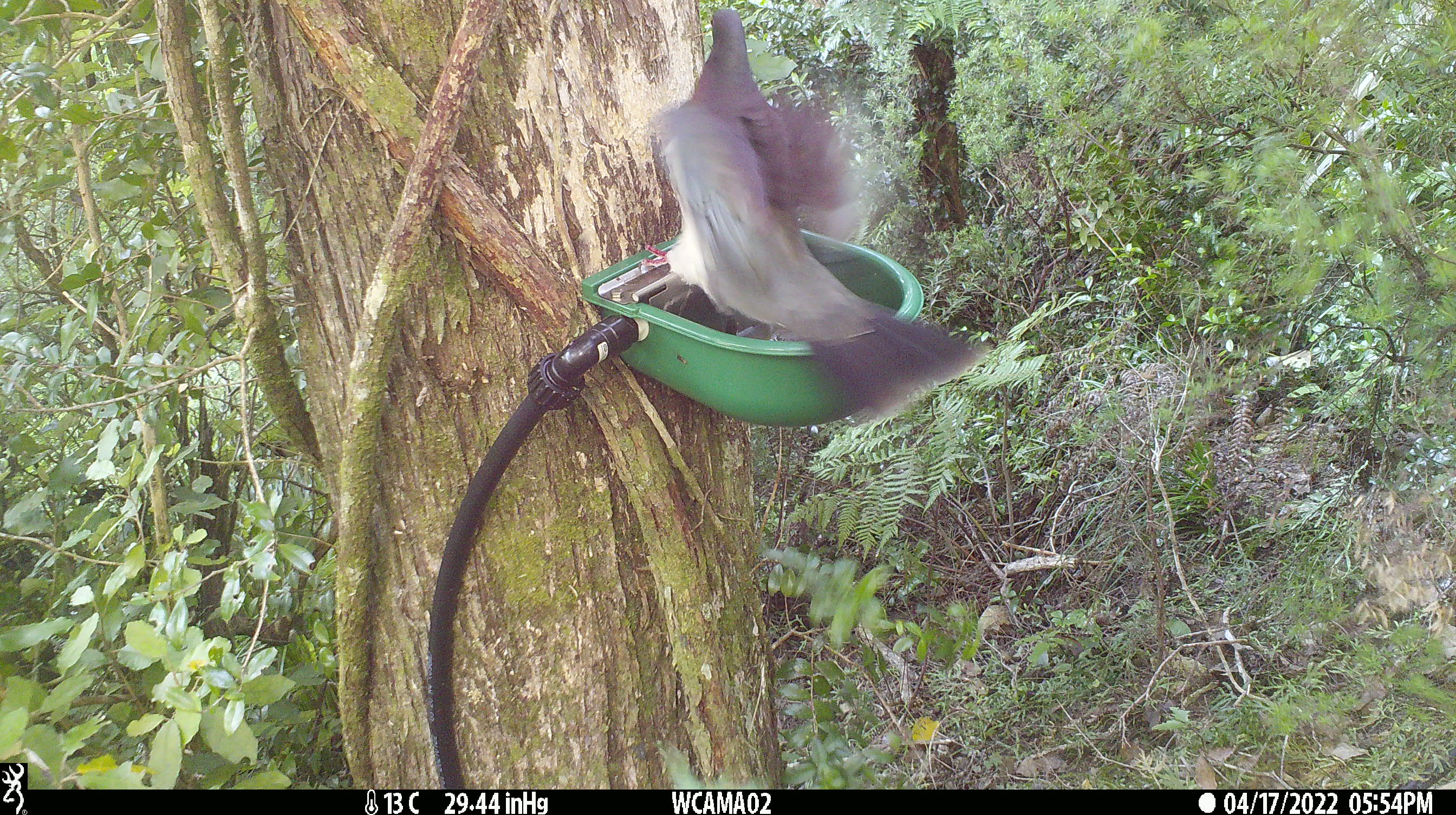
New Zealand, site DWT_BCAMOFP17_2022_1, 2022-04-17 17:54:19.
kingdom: Animalia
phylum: Chordata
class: Aves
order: Columbiformes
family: Columbidae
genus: Hemiphaga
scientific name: Hemiphaga novaeseelandiae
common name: new zealand pigeon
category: kereru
Kereru (new zealand pigeon) (Hemiphaga novaeseelandiae).